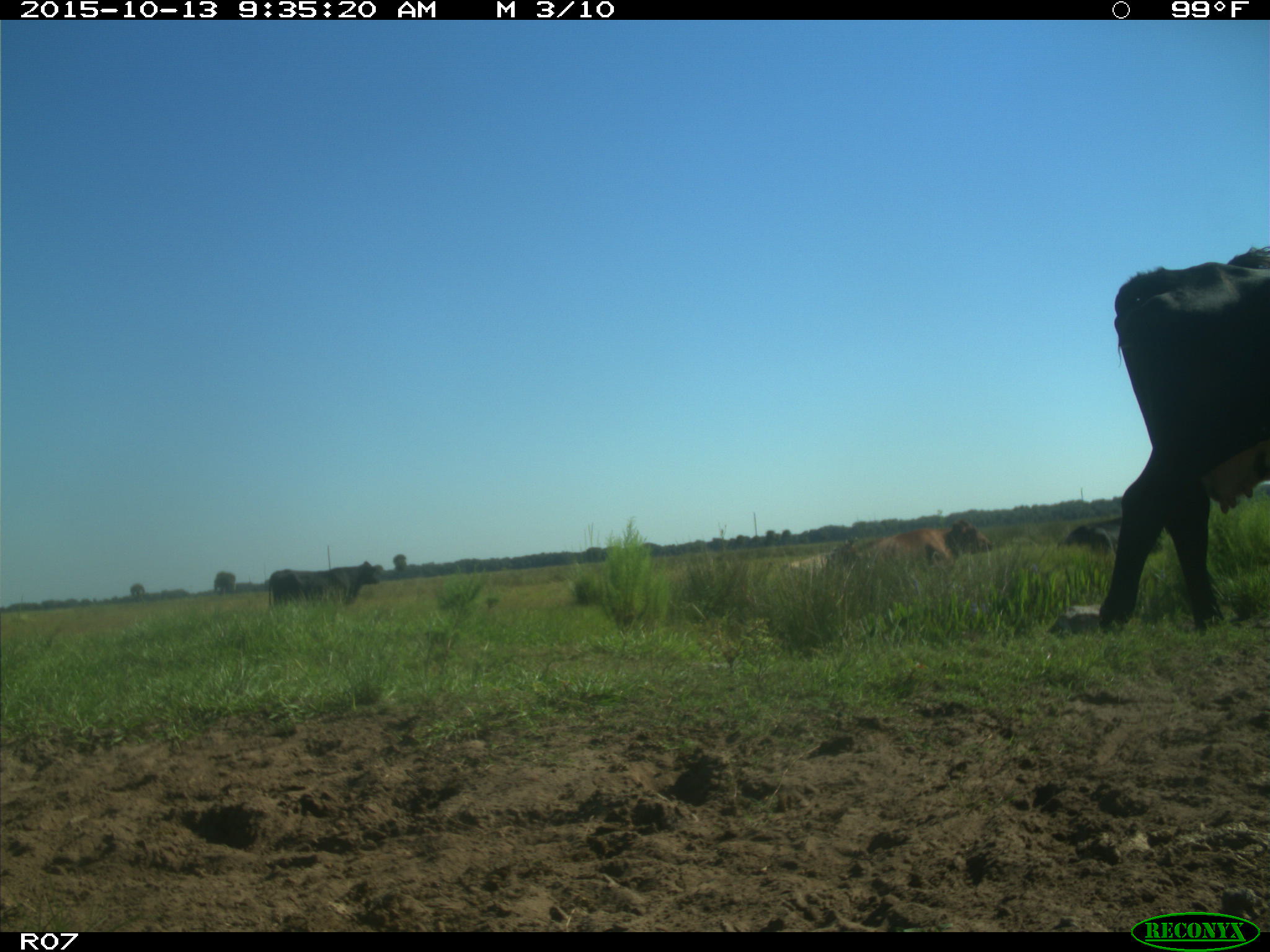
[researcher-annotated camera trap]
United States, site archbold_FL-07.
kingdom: Animalia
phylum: Chordata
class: Mammalia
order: Artiodactyla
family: Bovidae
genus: Bos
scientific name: Bos taurus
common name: domestic cow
Bos taurus (domestic cow).